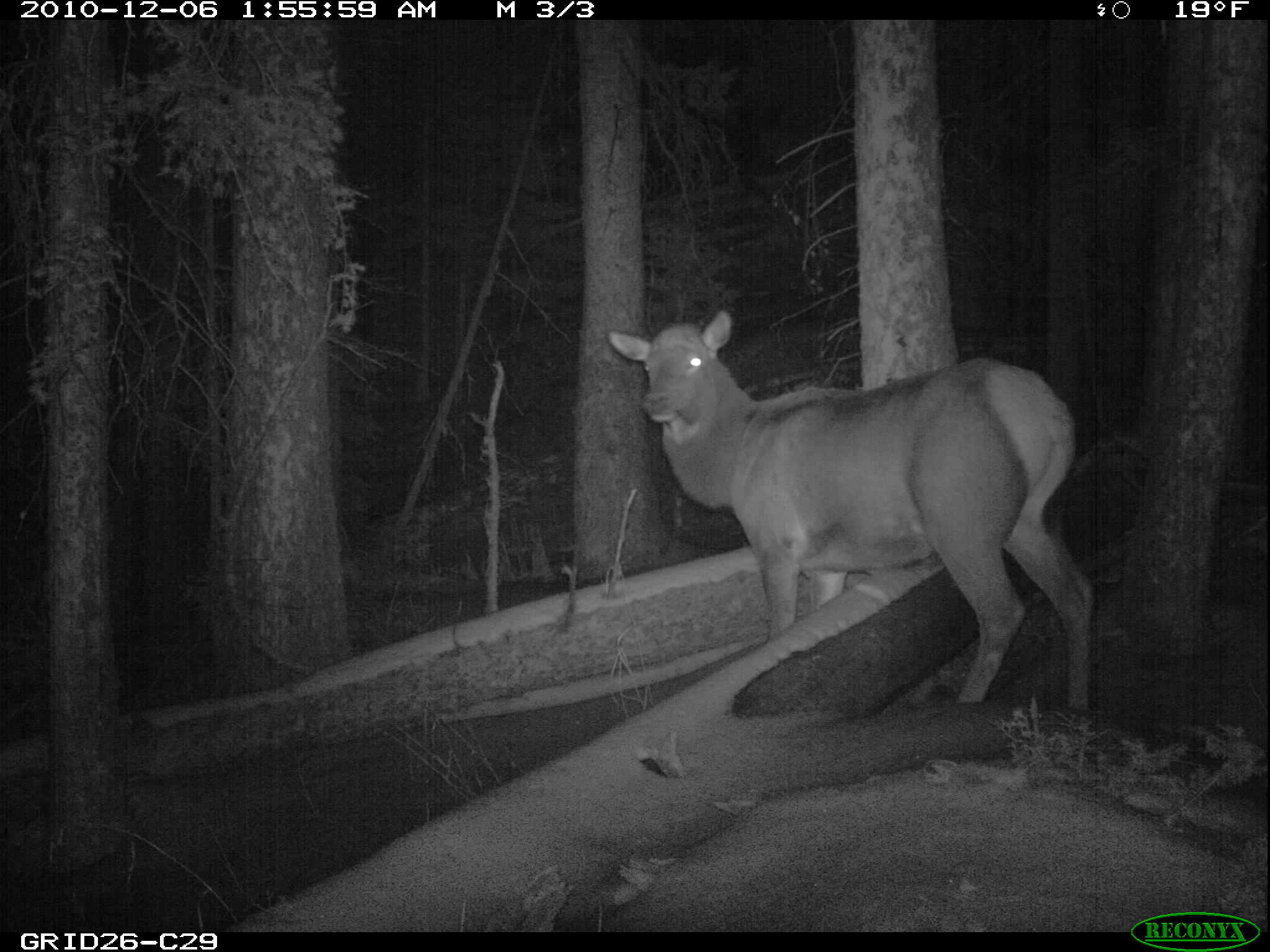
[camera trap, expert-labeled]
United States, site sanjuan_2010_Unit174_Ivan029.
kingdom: Animalia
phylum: Chordata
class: Mammalia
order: Artiodactyla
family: Cervidae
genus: Cervus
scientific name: Cervus elaphus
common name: red deer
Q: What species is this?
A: Cervus elaphus (red deer).